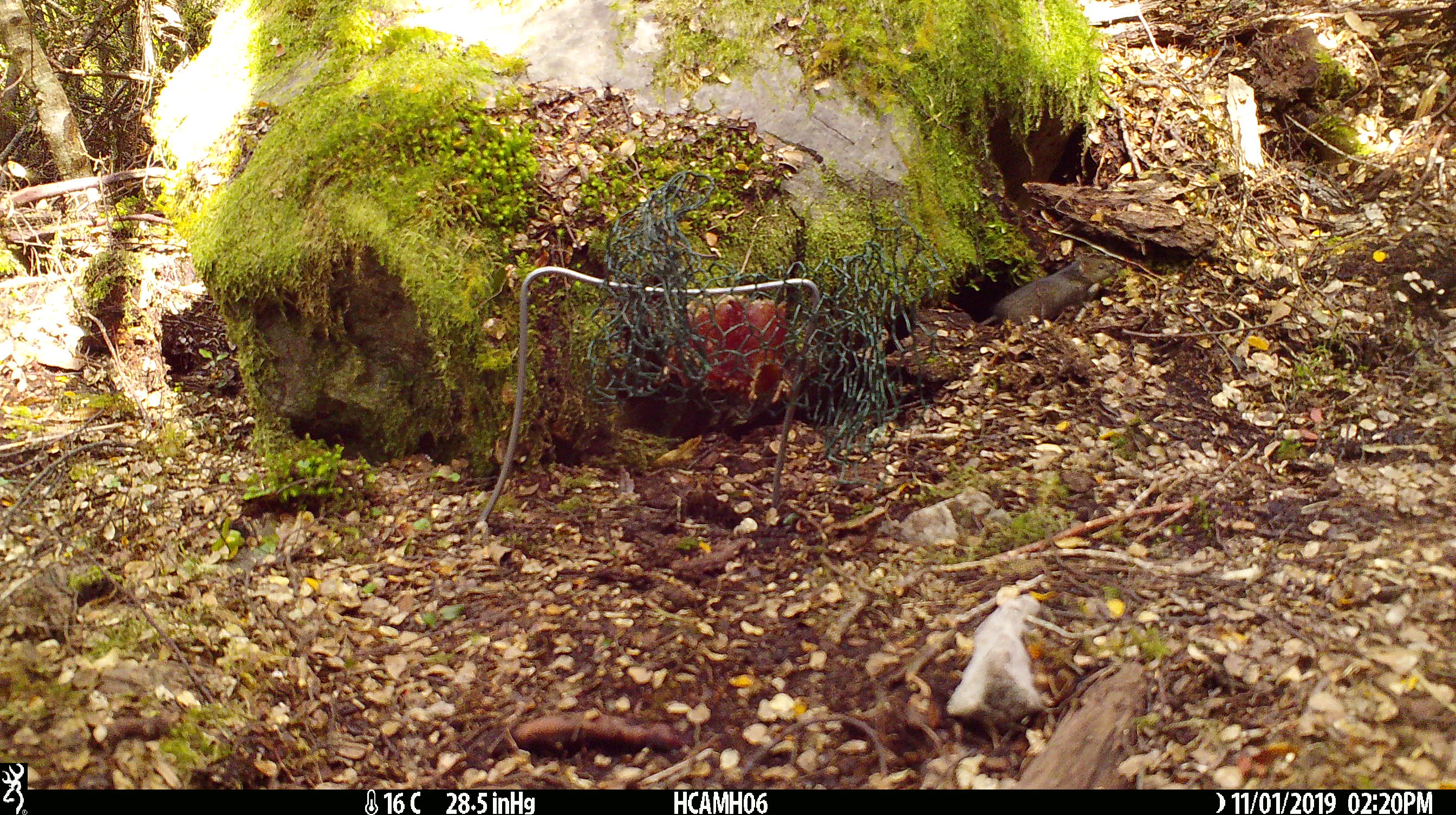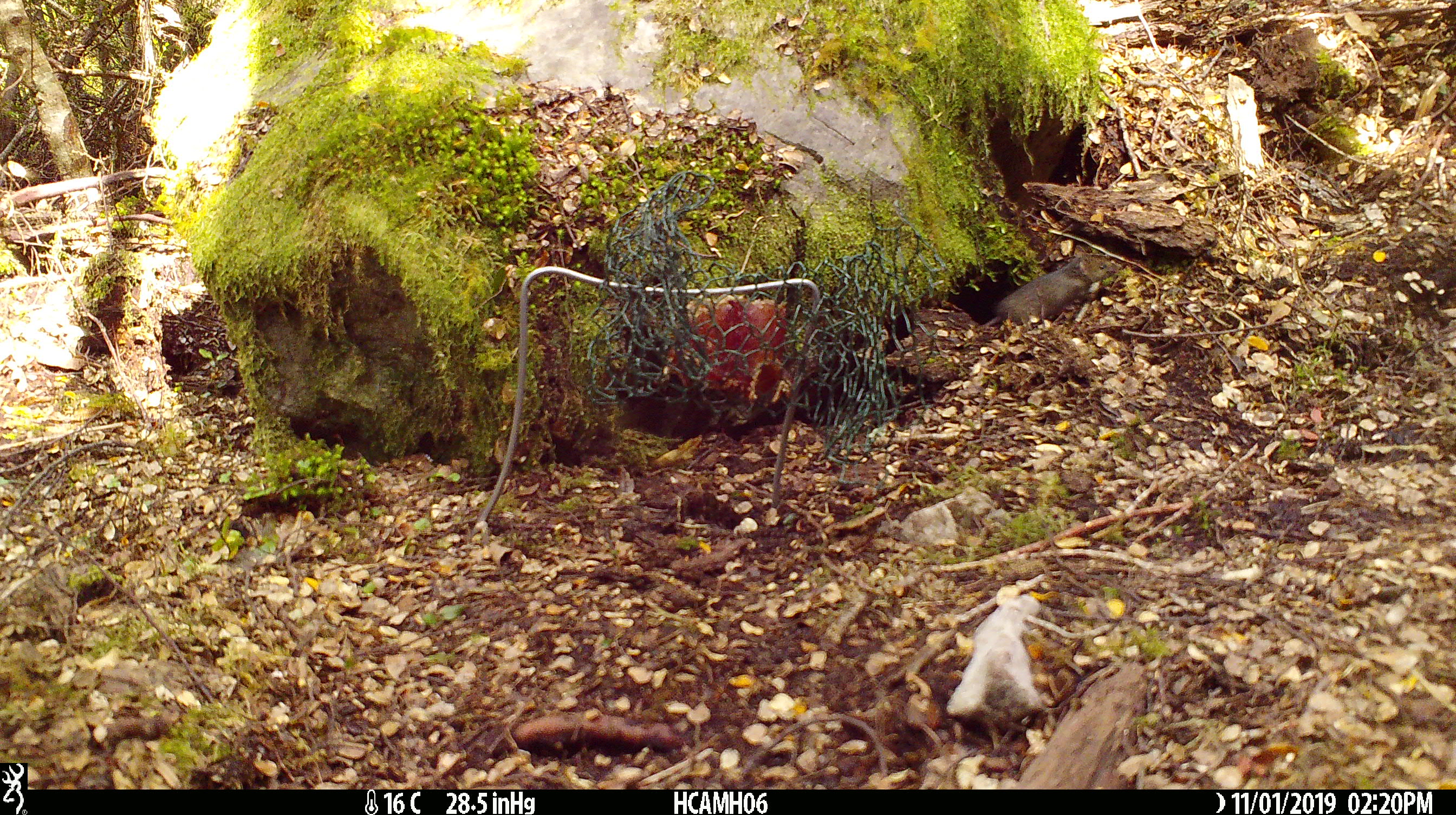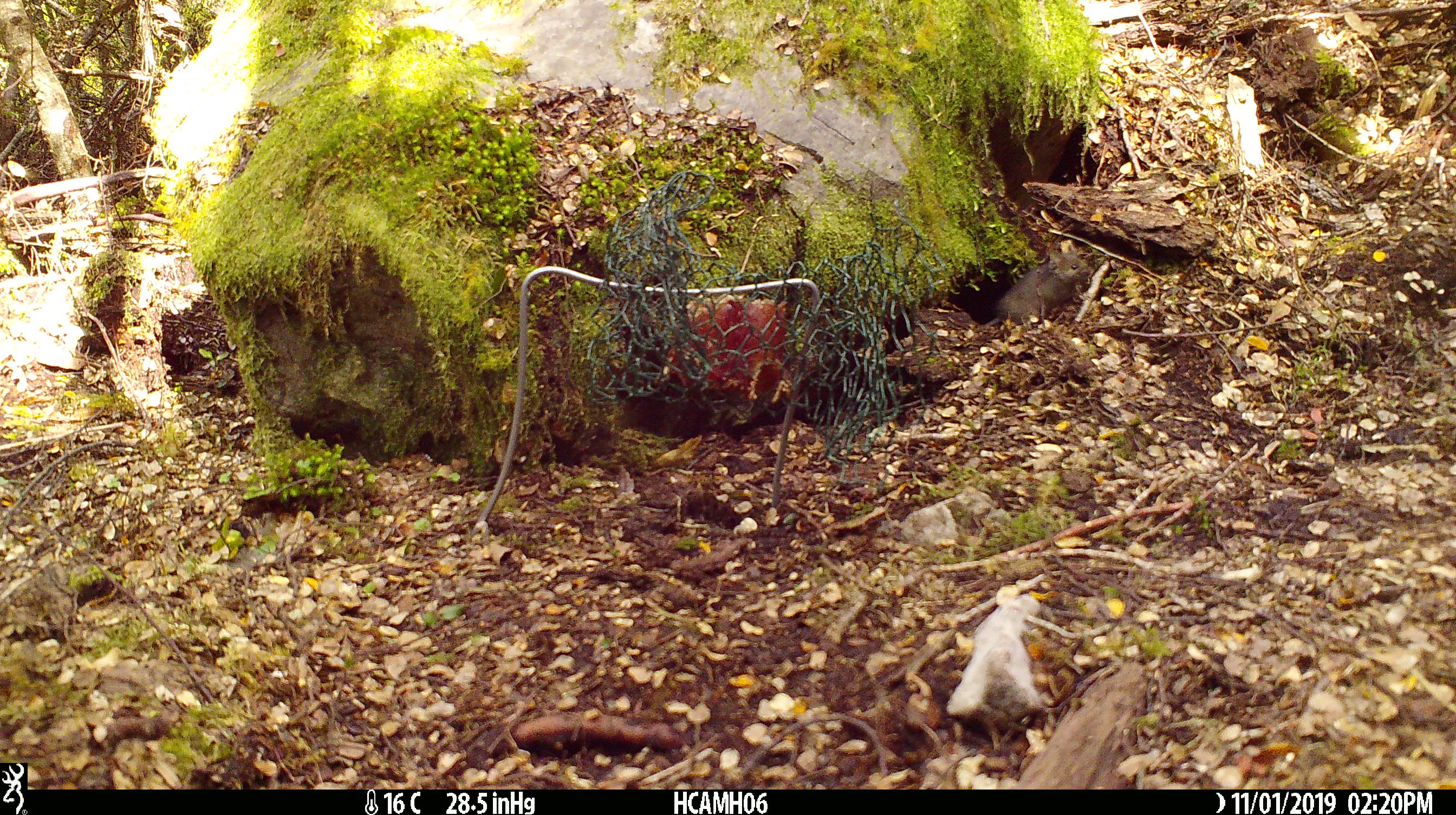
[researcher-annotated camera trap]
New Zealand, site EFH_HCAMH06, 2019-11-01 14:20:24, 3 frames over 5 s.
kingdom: Animalia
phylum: Chordata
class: Mammalia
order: Rodentia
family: Muridae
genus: Mus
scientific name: Mus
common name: mouse